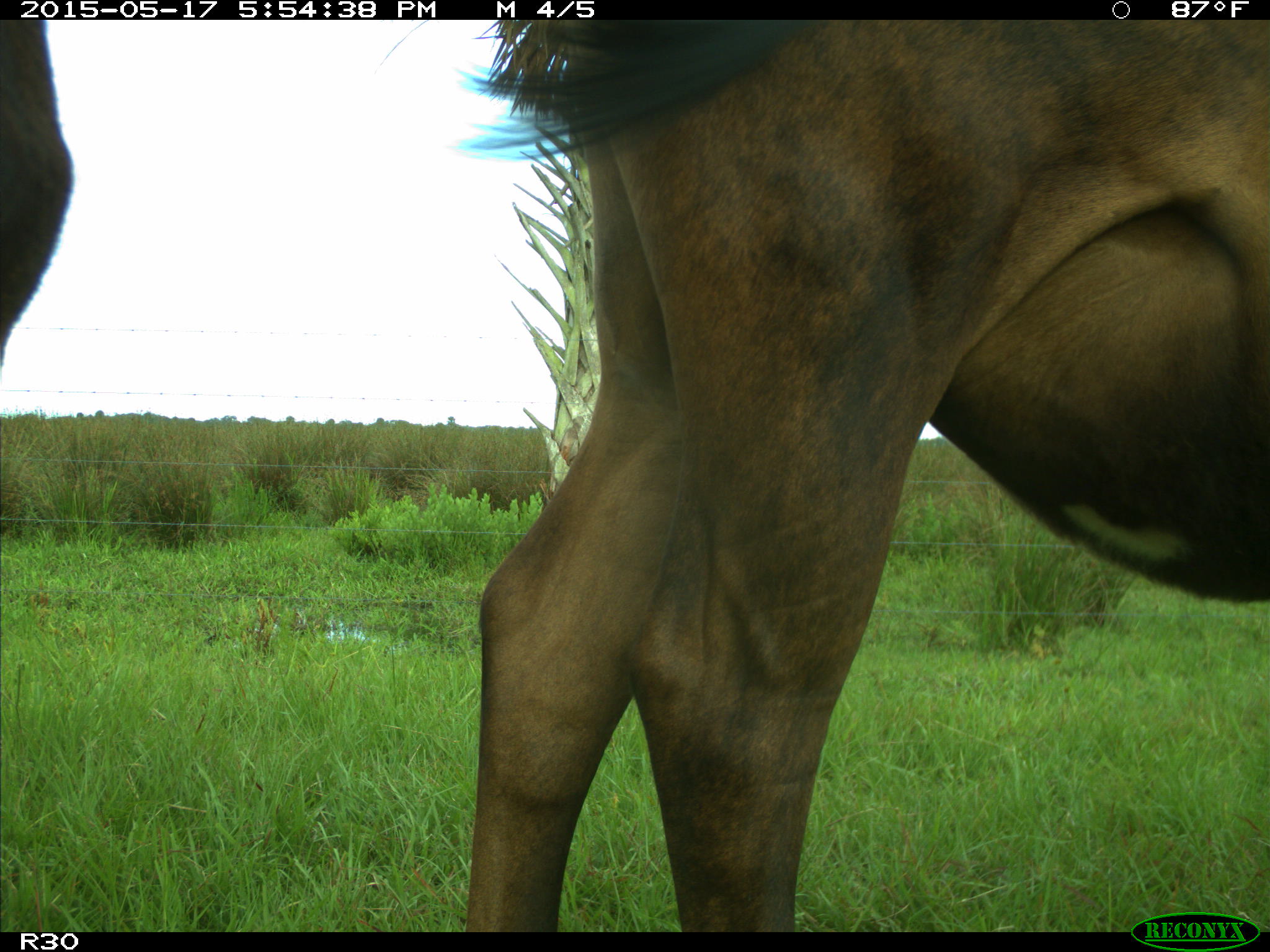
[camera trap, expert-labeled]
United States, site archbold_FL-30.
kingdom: Animalia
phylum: Chordata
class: Mammalia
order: Artiodactyla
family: Bovidae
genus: Bos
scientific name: Bos taurus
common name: domestic cow